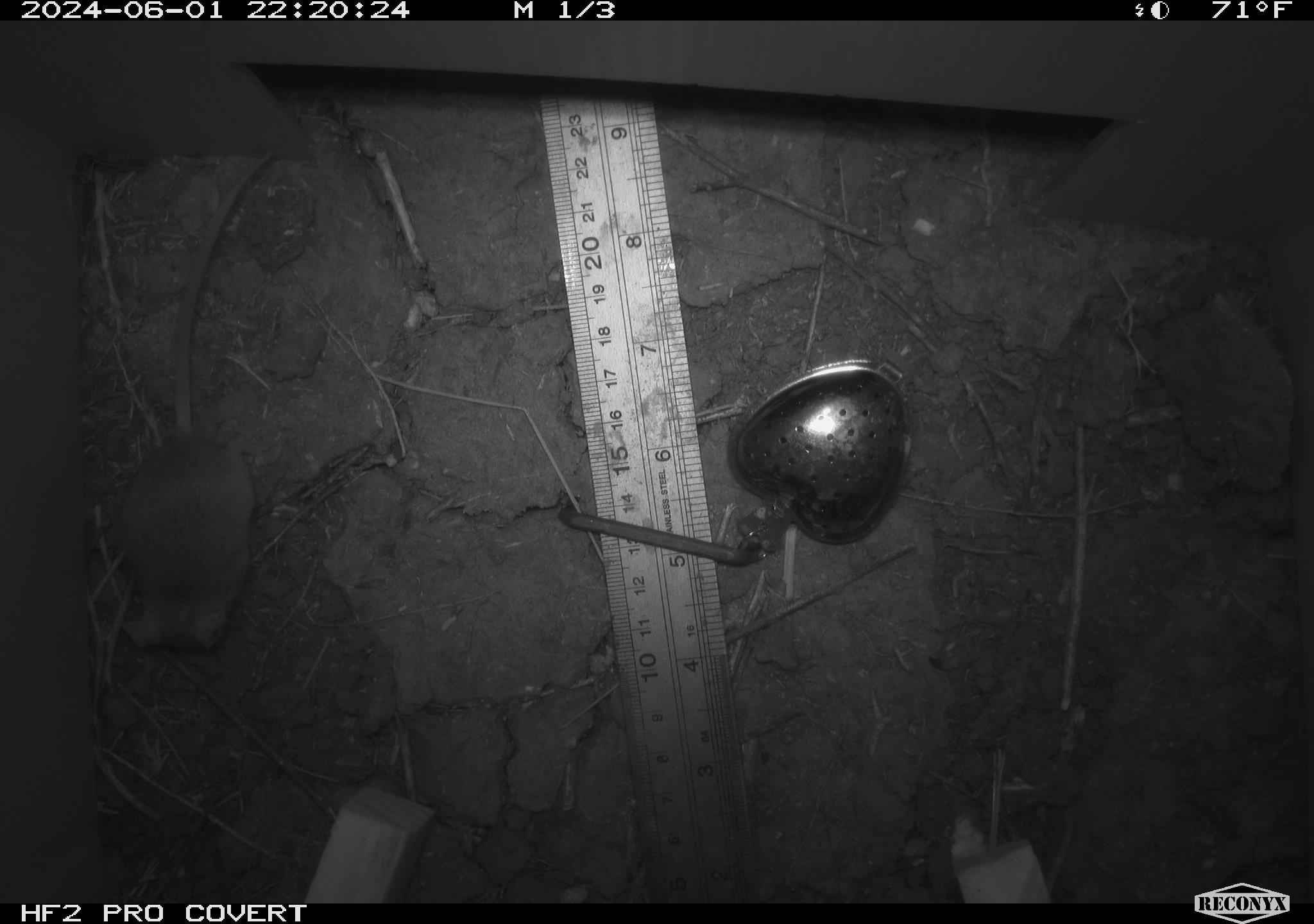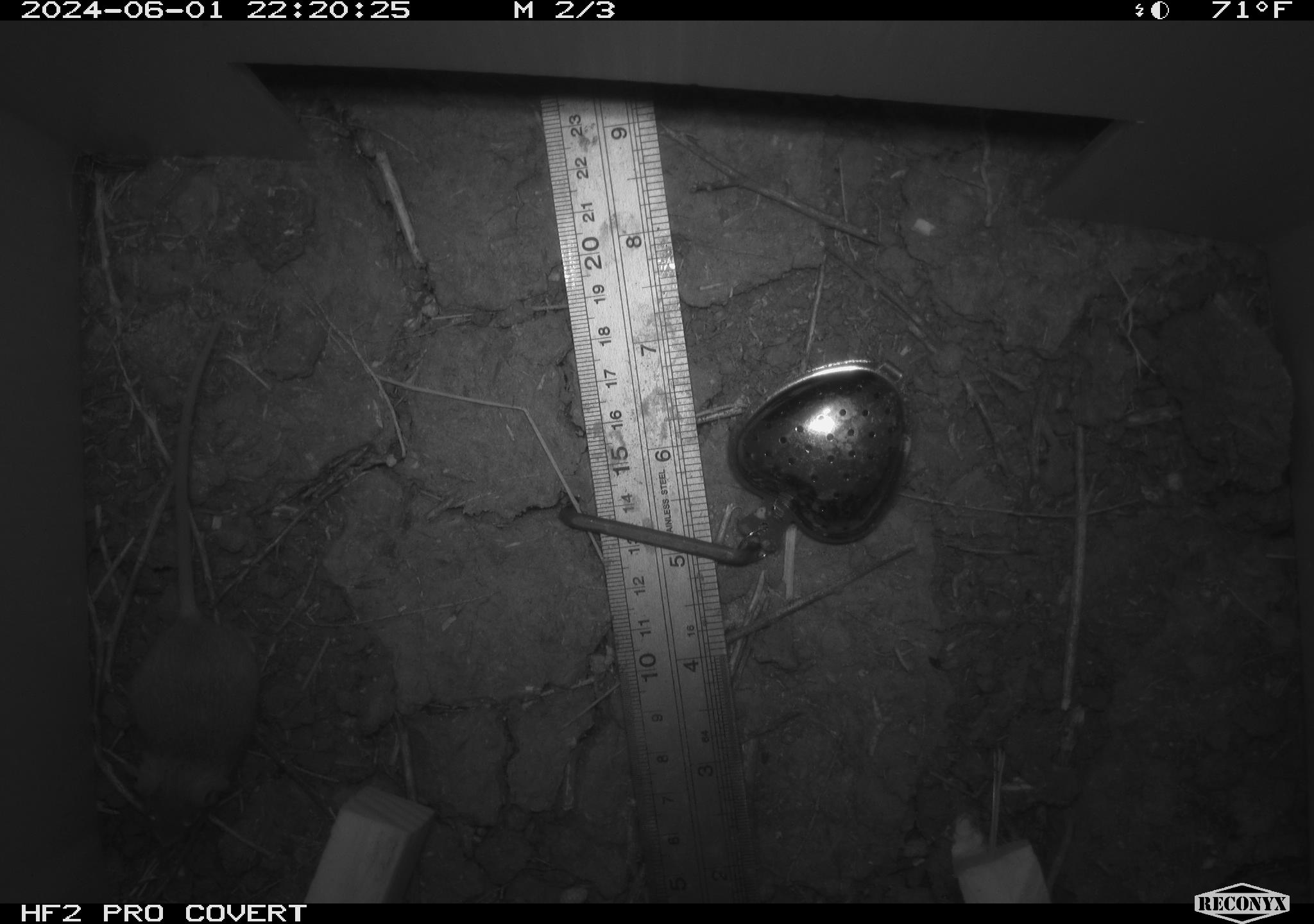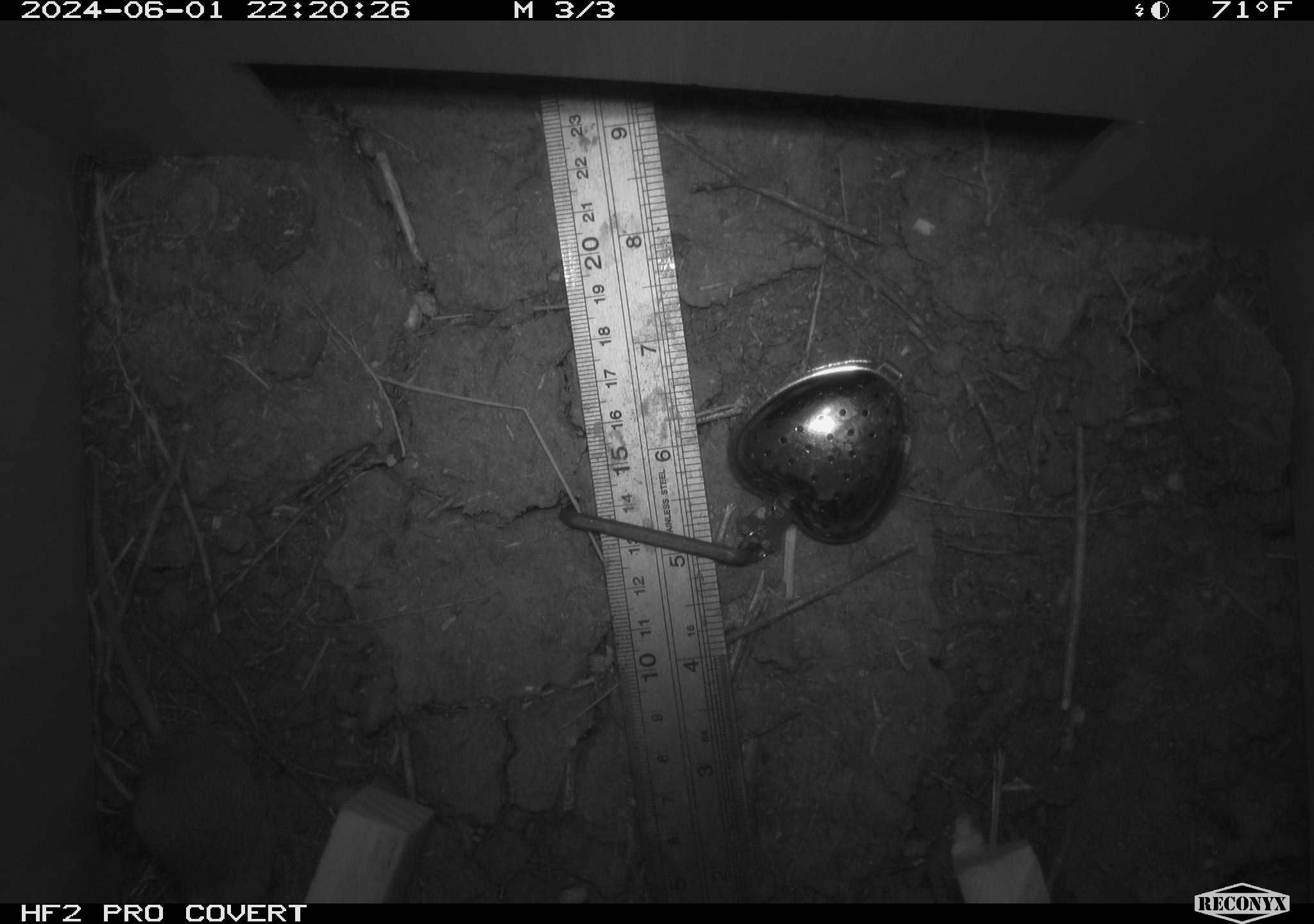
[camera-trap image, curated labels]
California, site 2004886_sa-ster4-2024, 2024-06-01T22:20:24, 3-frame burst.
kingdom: Animalia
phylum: Chordata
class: Mammalia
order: Rodentia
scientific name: Rodentia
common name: mouse species